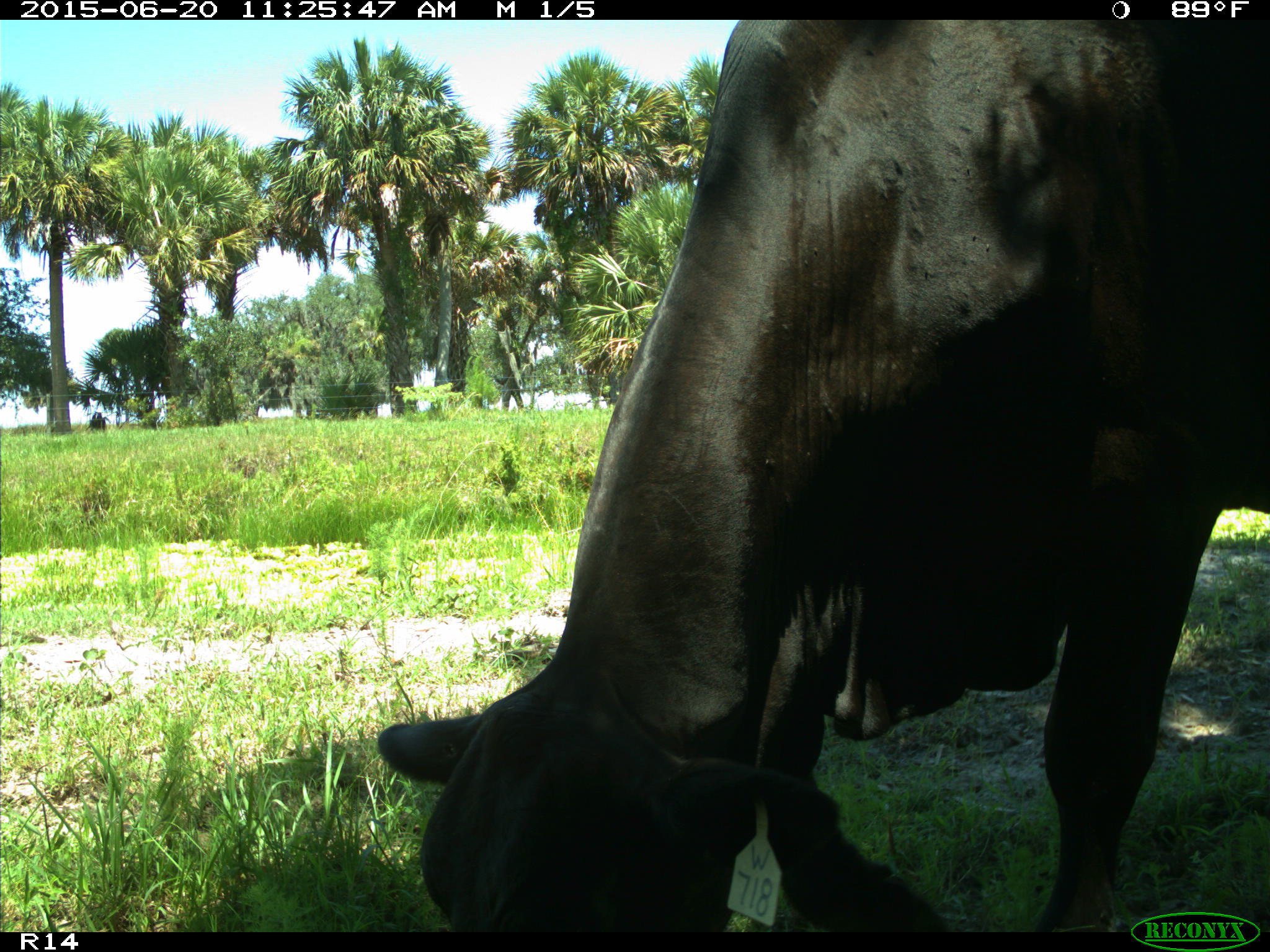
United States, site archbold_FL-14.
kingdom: Animalia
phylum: Chordata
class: Mammalia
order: Artiodactyla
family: Bovidae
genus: Bos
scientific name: Bos taurus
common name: domestic cow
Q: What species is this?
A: Bos taurus (domestic cow).